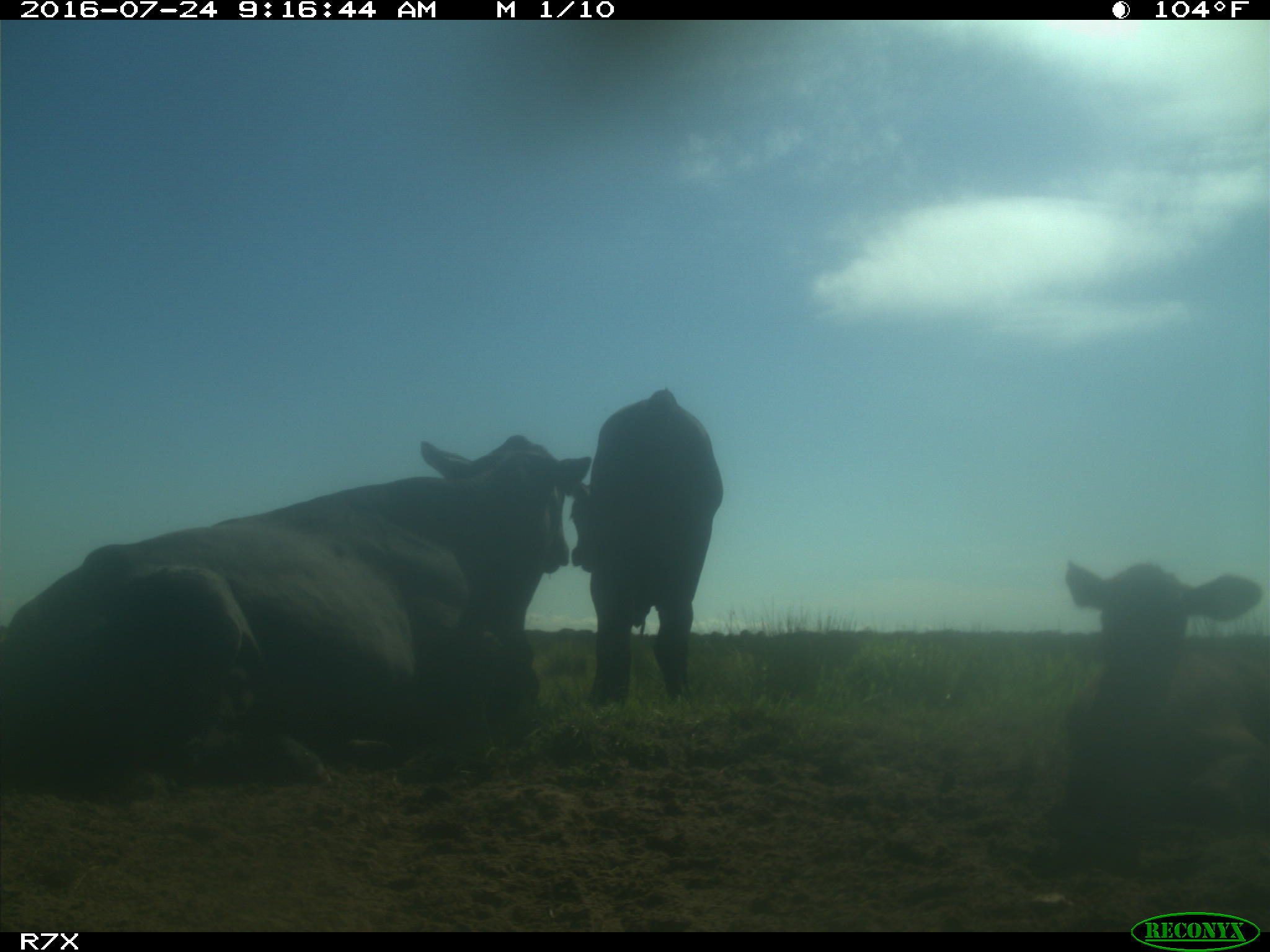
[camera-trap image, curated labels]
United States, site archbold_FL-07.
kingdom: Animalia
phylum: Chordata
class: Mammalia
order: Artiodactyla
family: Bovidae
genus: Bos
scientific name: Bos taurus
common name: domestic cow